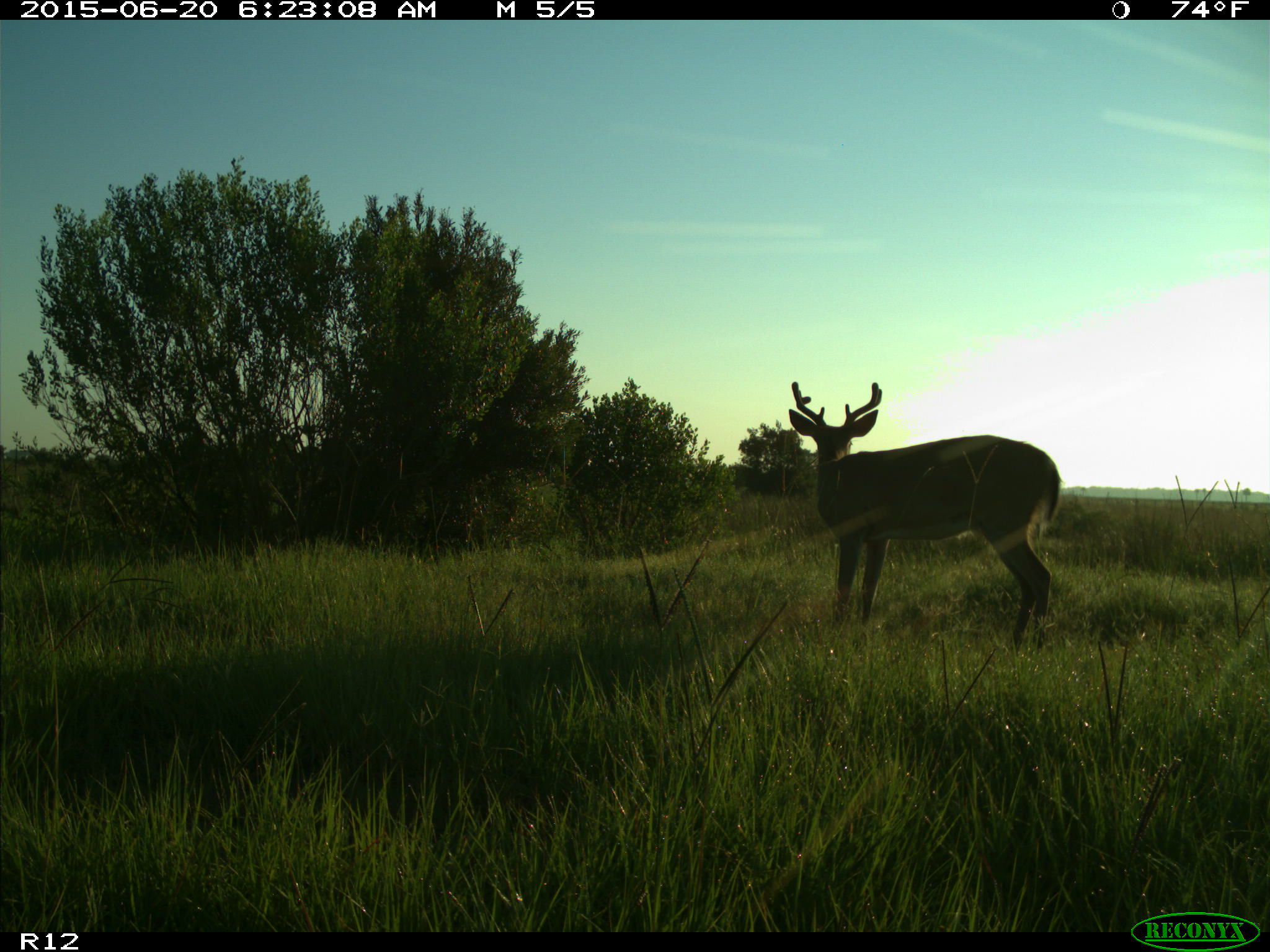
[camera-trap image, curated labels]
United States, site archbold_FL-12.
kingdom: Animalia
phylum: Chordata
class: Mammalia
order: Artiodactyla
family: Cervidae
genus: Odocoileus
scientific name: Odocoileus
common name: deer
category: unidentified deer